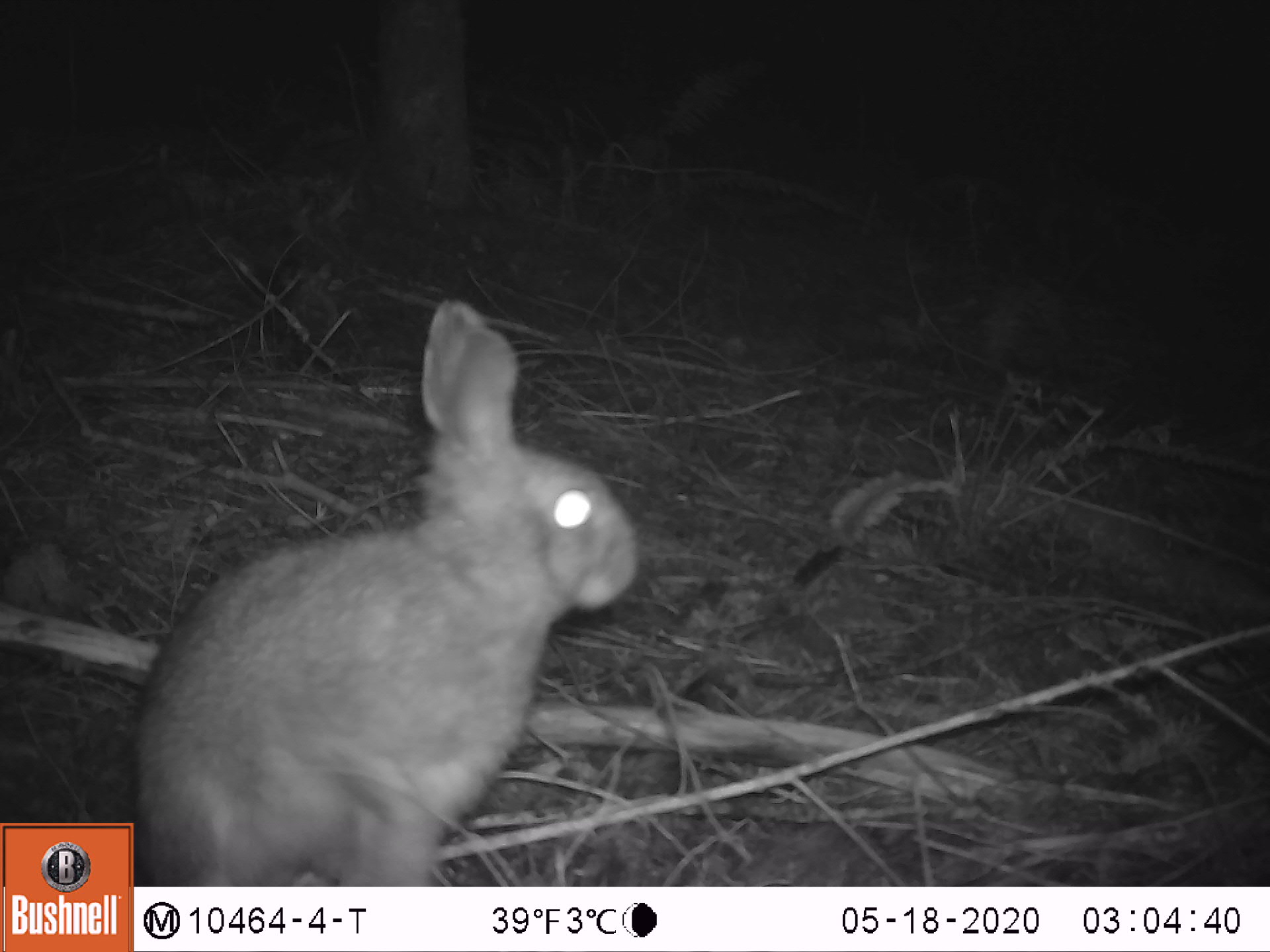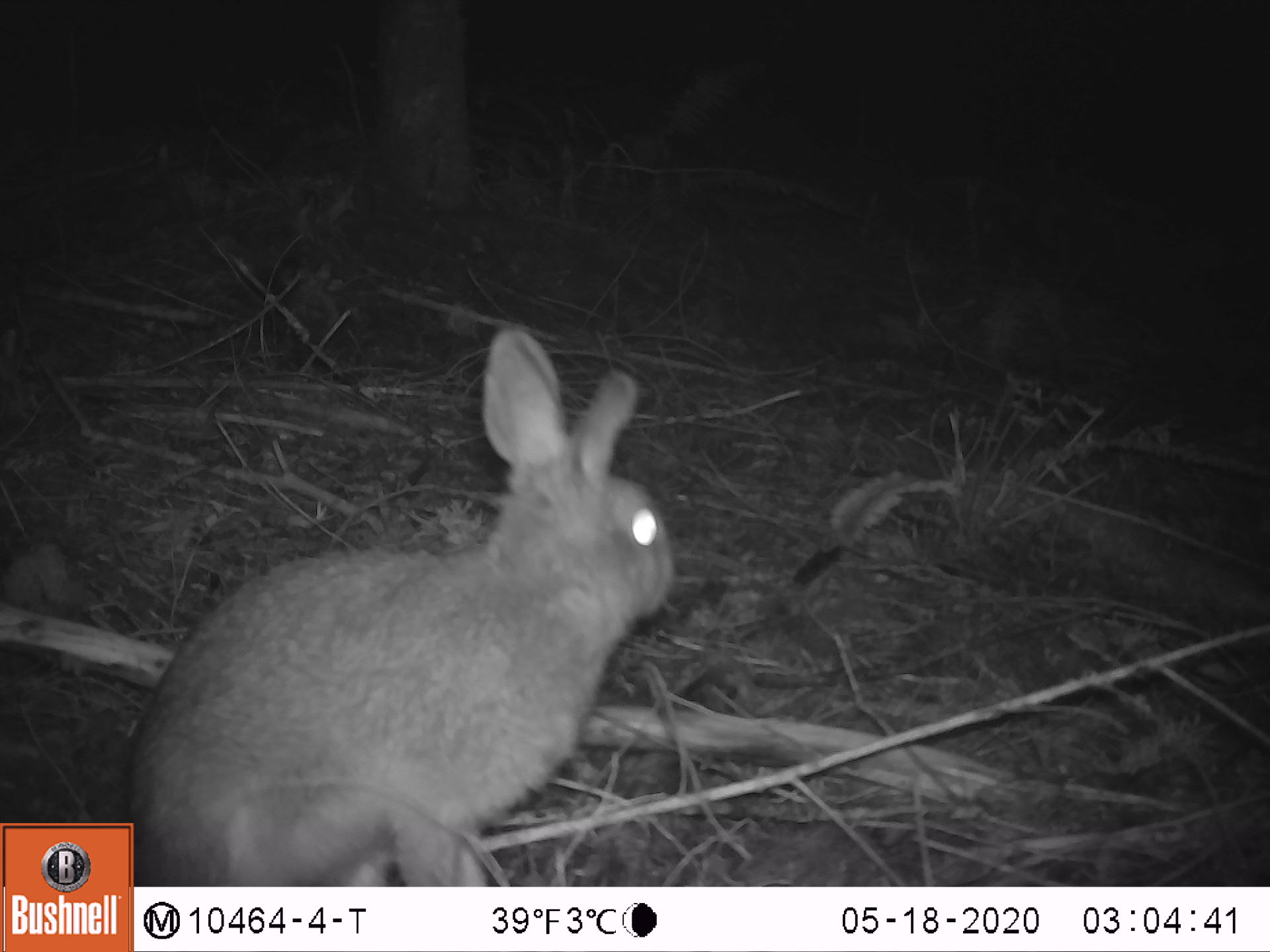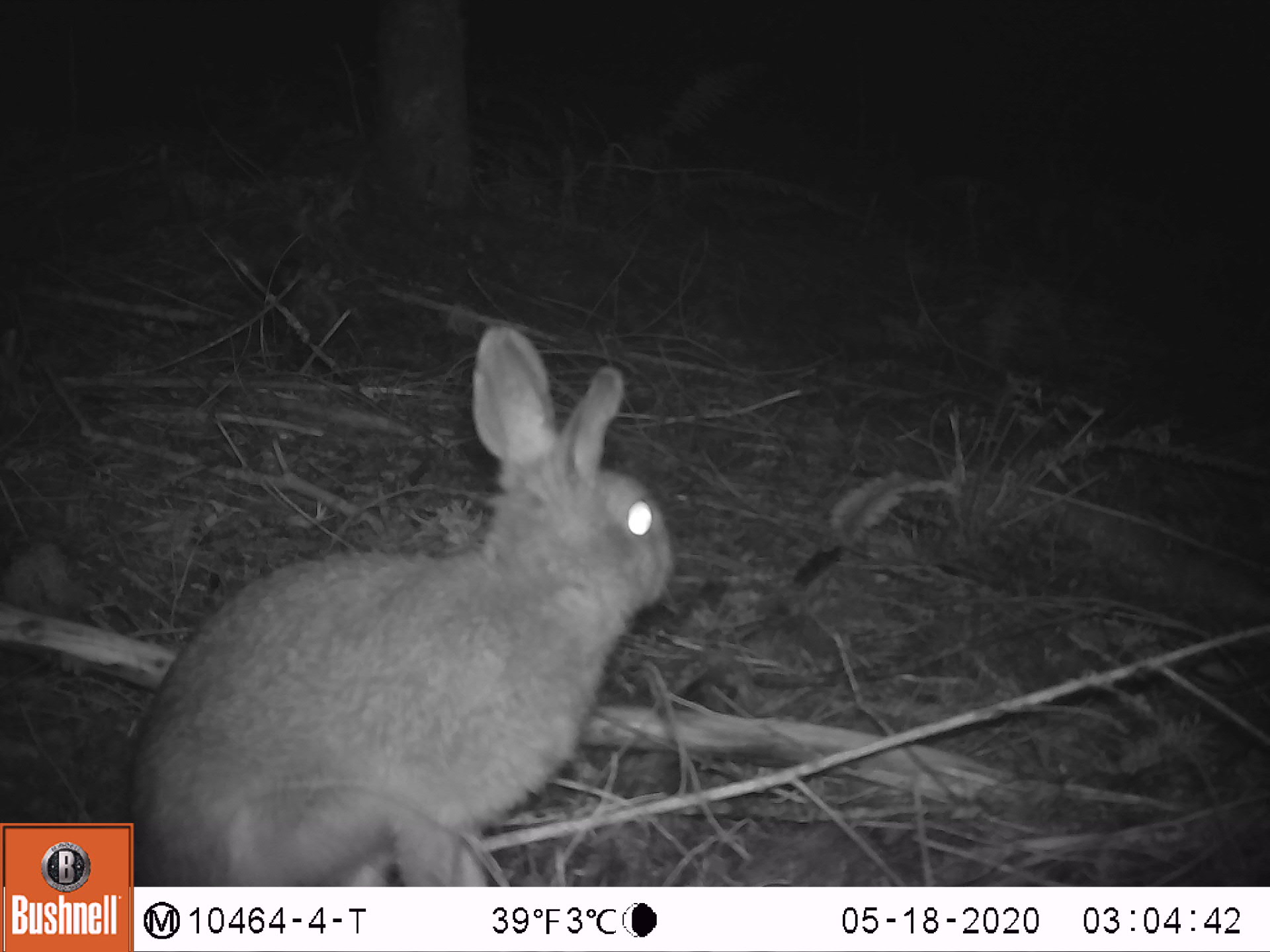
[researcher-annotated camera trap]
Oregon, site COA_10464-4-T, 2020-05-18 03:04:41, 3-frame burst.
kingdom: Animalia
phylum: Chordata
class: Mammalia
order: Lagomorpha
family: Leporidae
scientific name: Leporidae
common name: hares and rabbits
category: leporidae family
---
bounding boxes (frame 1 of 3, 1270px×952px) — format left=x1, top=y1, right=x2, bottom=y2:
leporidae family: left=138, top=301, right=644, bottom=878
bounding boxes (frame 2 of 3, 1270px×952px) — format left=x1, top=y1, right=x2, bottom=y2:
leporidae family: left=138, top=323, right=686, bottom=880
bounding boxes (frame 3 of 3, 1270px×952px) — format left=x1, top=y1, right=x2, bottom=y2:
leporidae family: left=138, top=316, right=678, bottom=878